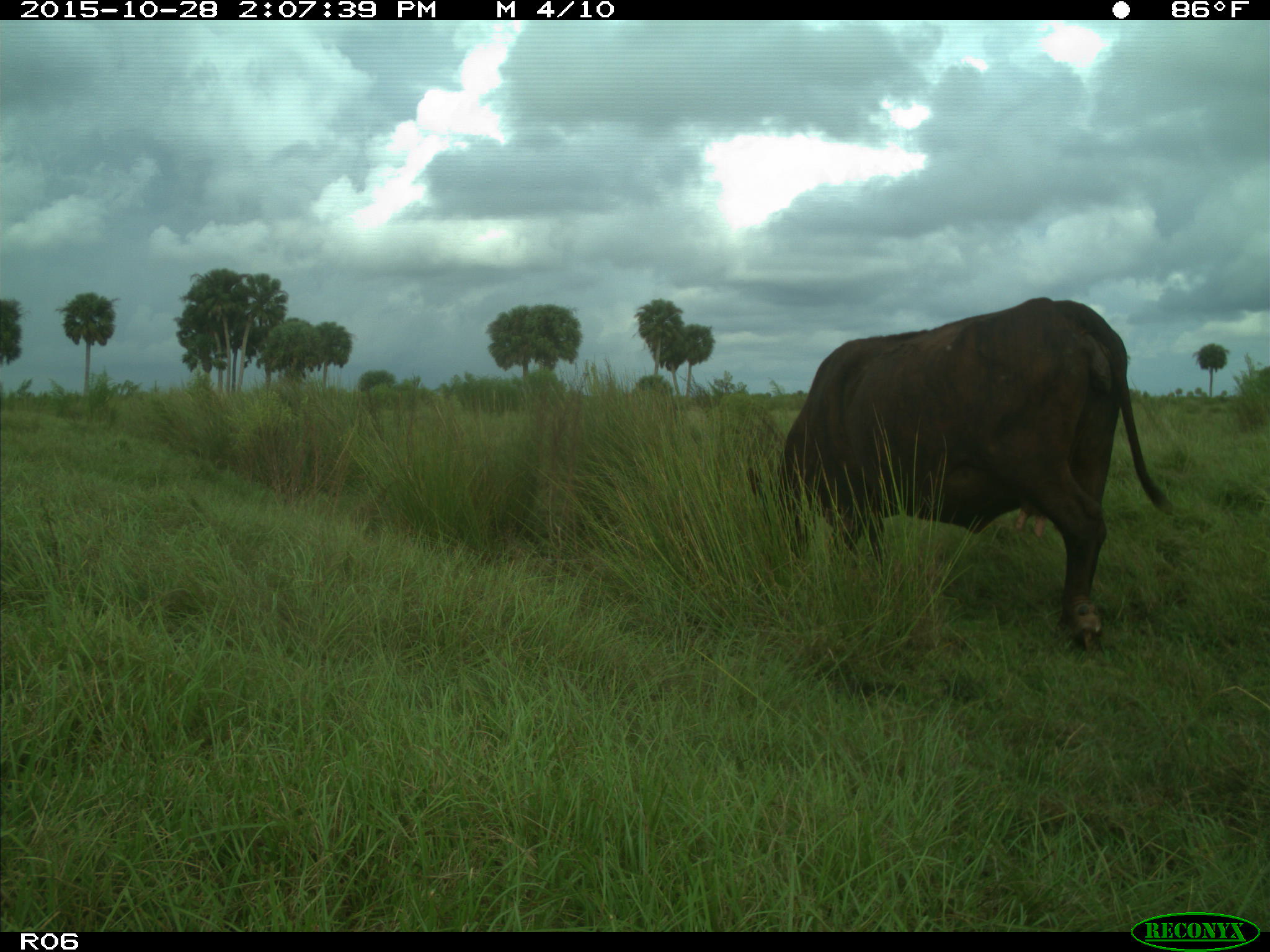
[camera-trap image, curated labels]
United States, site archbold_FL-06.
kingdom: Animalia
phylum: Chordata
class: Mammalia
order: Artiodactyla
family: Bovidae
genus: Bos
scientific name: Bos taurus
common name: domestic cow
Bos taurus (domestic cow).